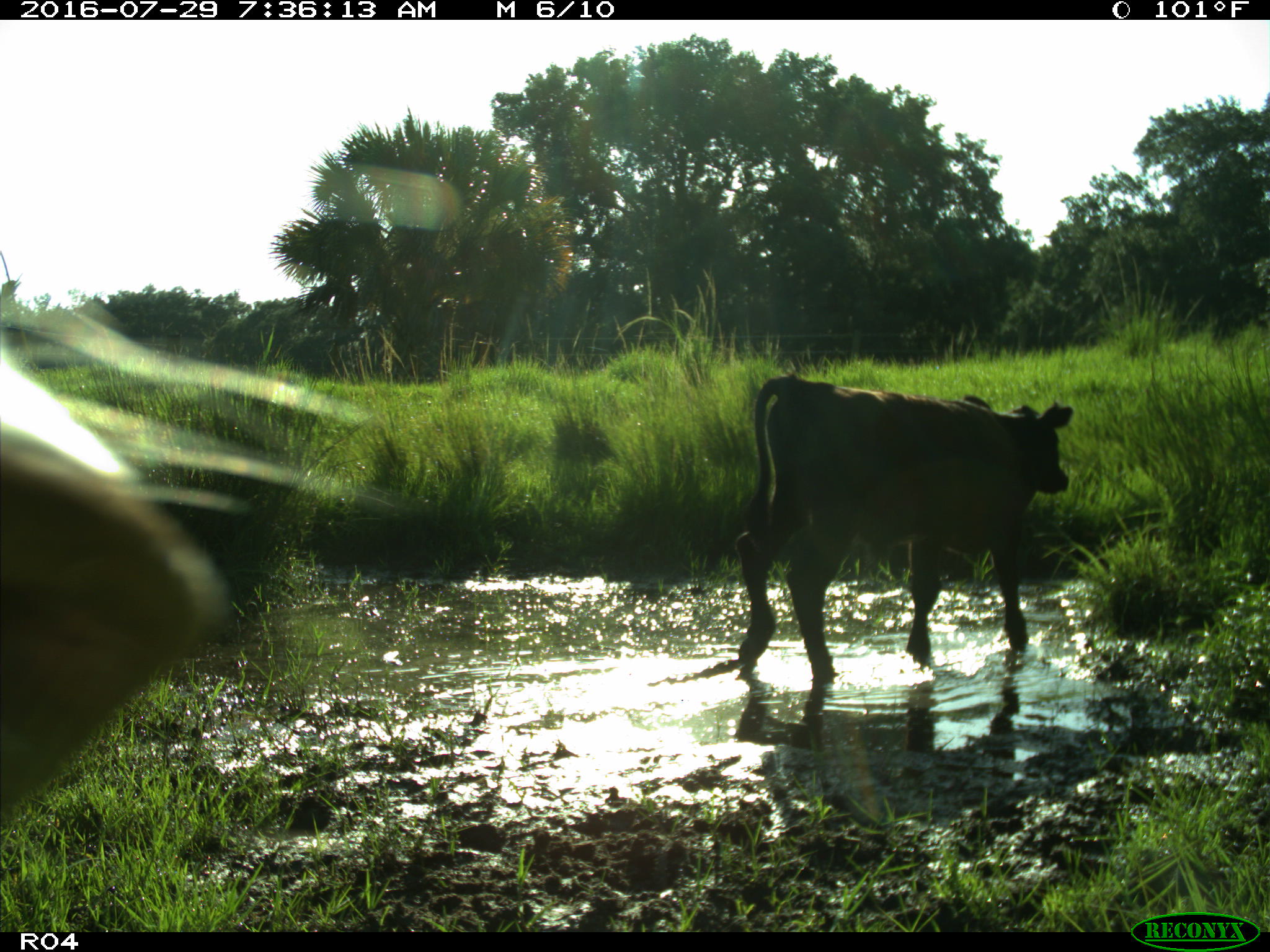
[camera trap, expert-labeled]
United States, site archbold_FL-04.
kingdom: Animalia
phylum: Chordata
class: Mammalia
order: Artiodactyla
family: Bovidae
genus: Bos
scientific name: Bos taurus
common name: domestic cow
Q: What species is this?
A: Bos taurus (domestic cow).